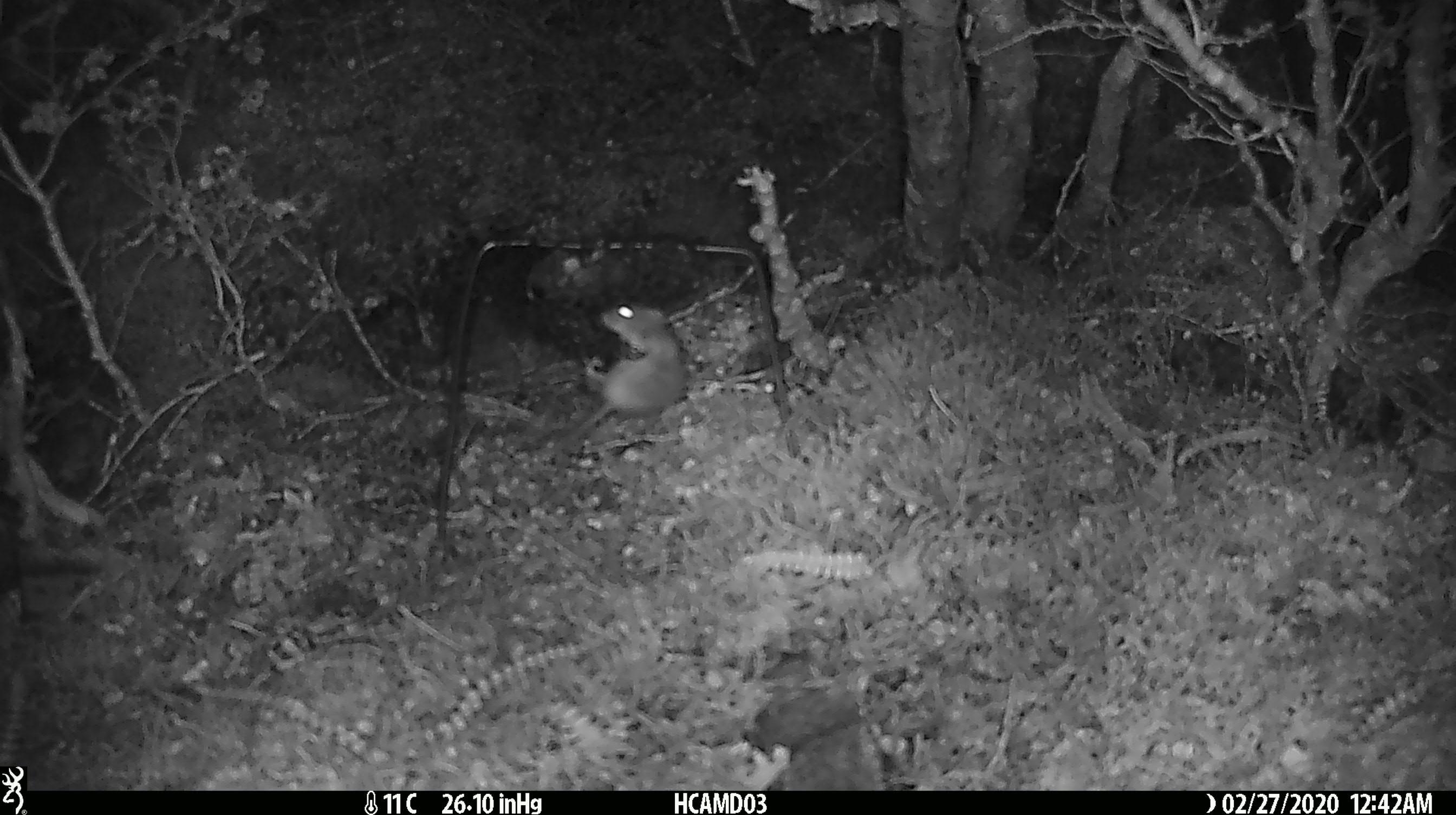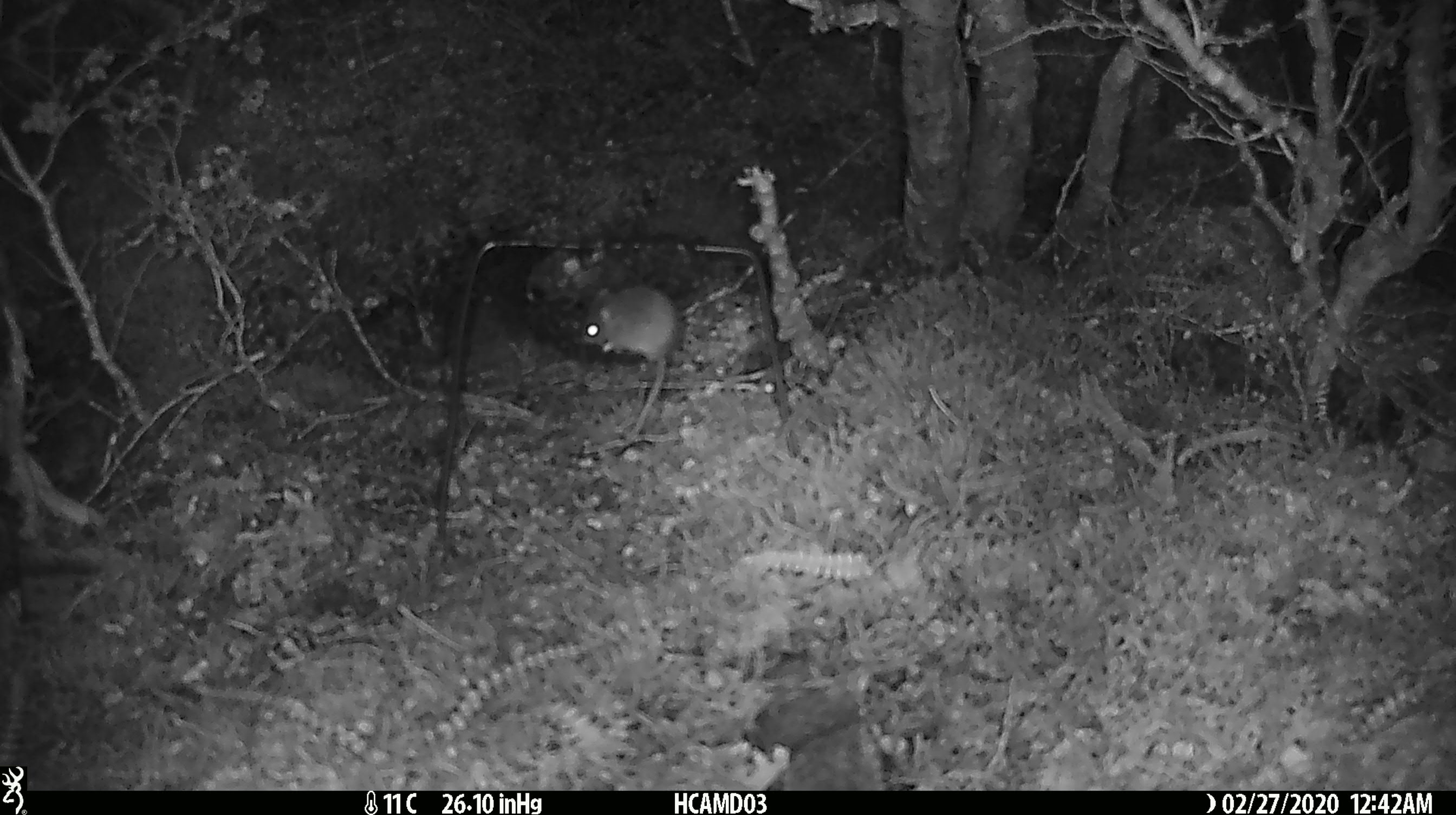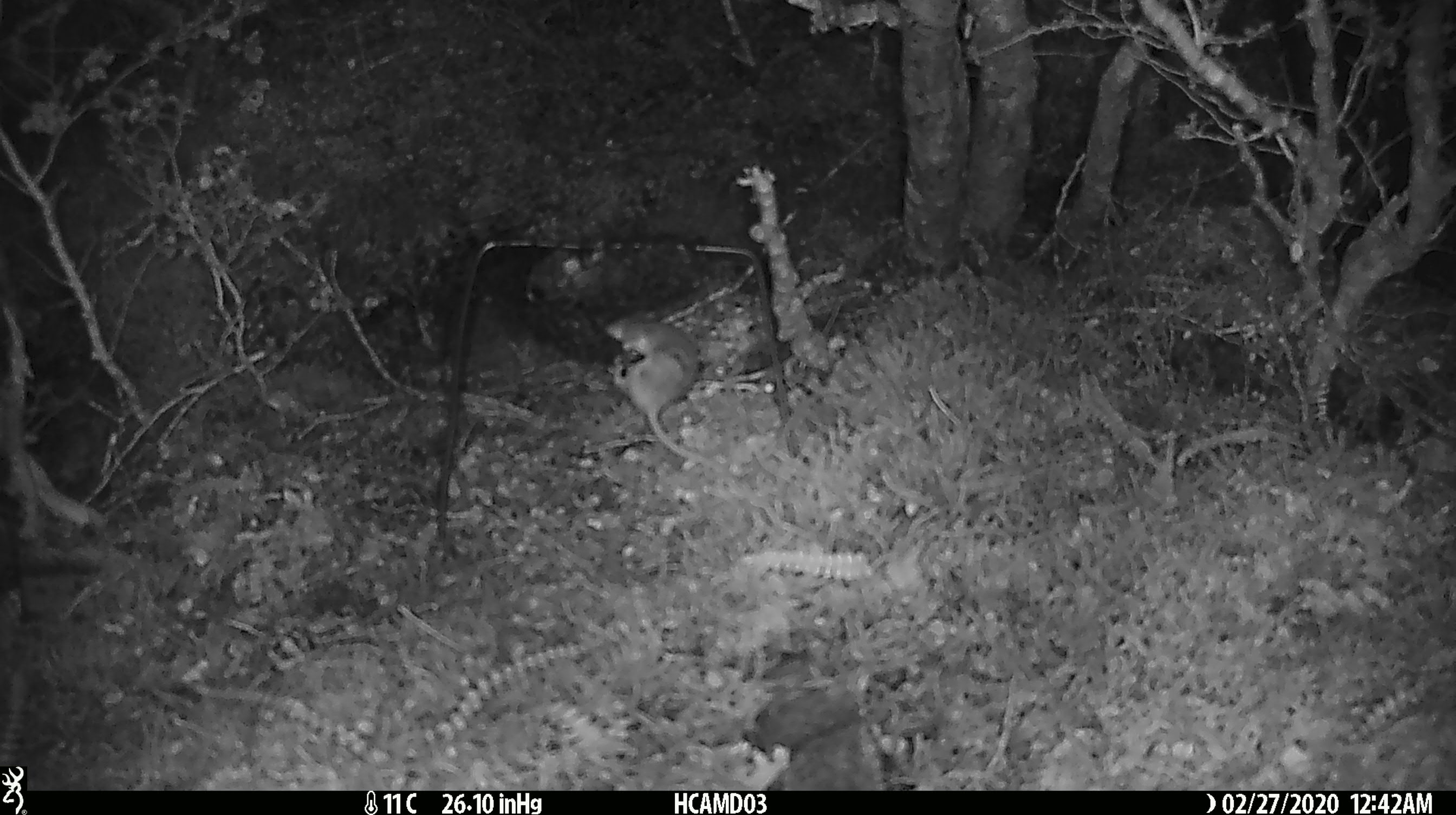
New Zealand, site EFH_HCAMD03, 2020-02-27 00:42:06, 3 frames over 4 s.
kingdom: Animalia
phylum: Chordata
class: Mammalia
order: Rodentia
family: Muridae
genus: Mus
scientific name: Mus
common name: mouse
Mouse (Mus).